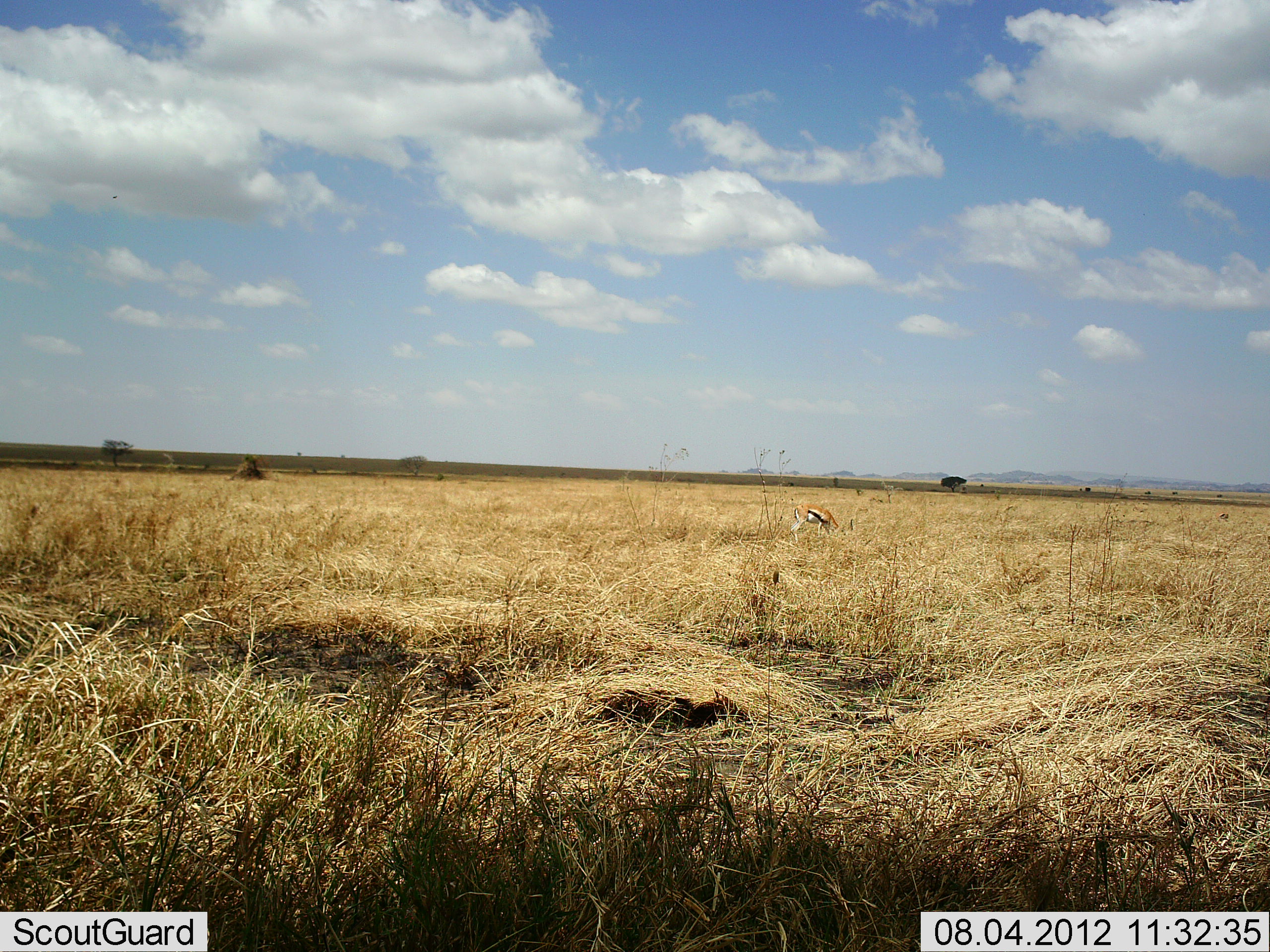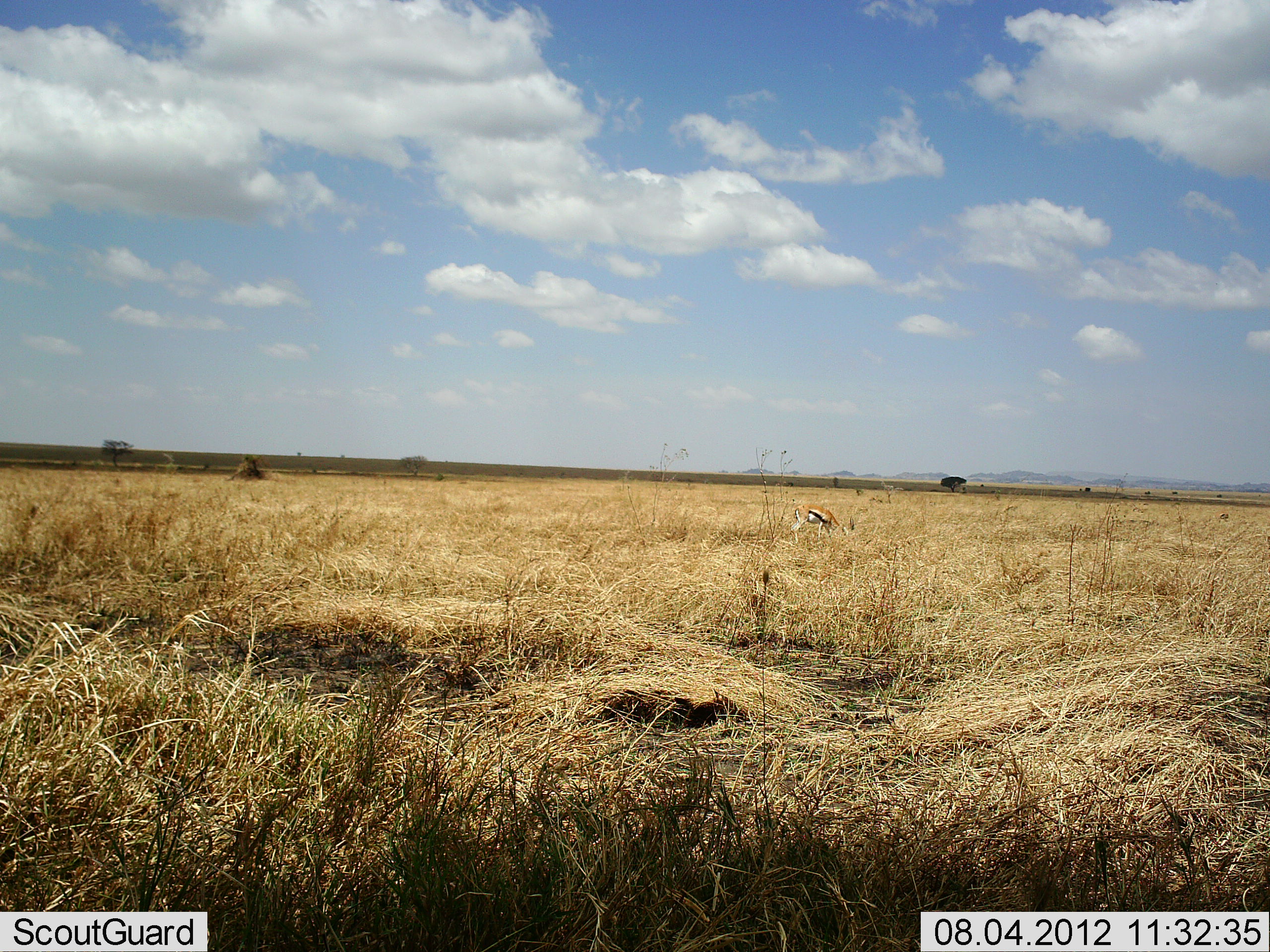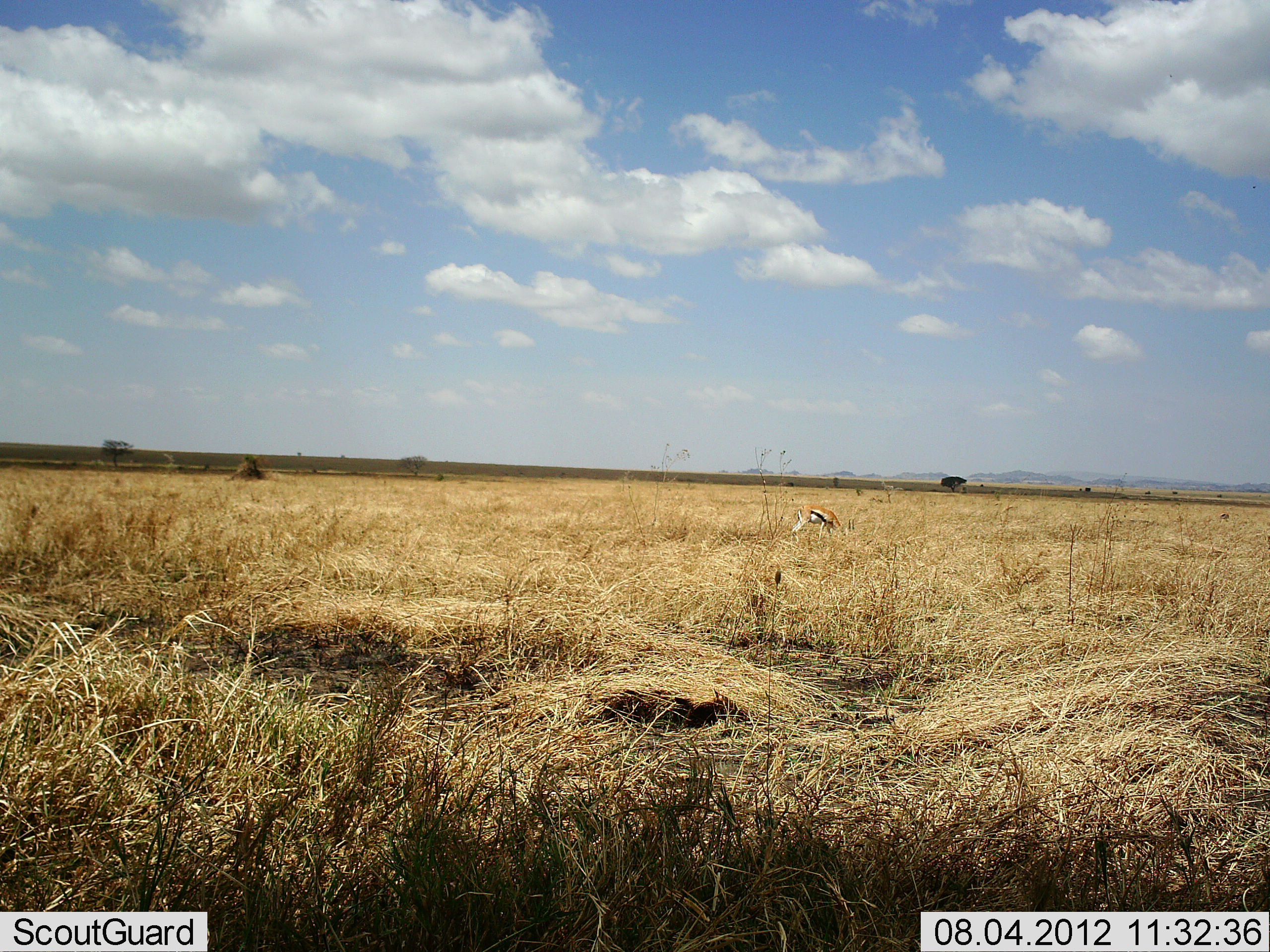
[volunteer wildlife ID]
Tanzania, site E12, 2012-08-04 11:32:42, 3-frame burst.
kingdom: Animalia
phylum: Chordata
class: Mammalia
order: Artiodactyla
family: Bovidae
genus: Eudorcas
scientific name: Eudorcas thomsonii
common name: thomson's gazelle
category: gazellethomsons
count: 1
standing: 10%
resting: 0%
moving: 0%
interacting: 0%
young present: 0%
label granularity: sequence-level